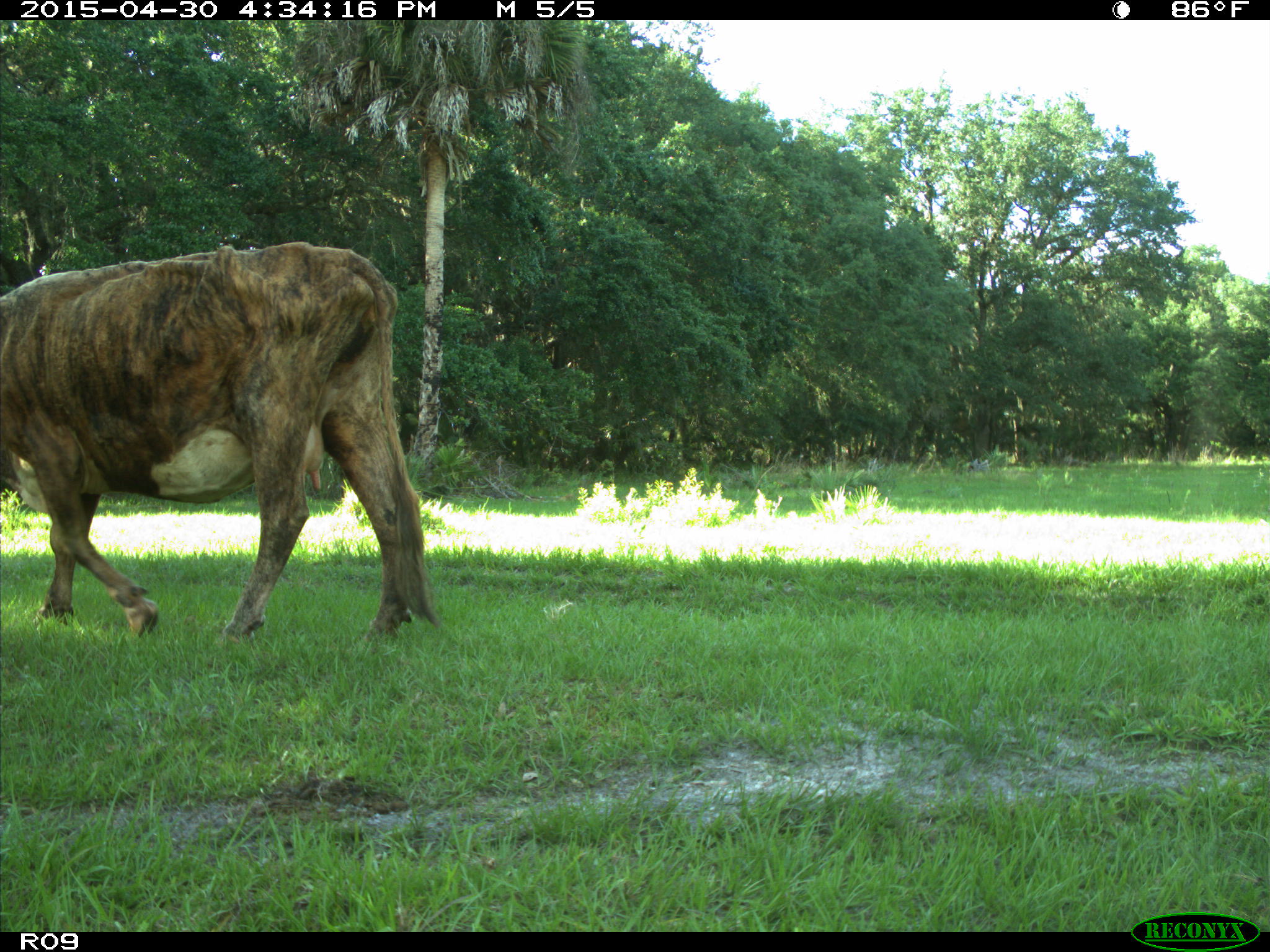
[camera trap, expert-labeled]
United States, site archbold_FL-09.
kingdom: Animalia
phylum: Chordata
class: Mammalia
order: Artiodactyla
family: Bovidae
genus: Bos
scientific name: Bos taurus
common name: domestic cow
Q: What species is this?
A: Bos taurus (domestic cow).